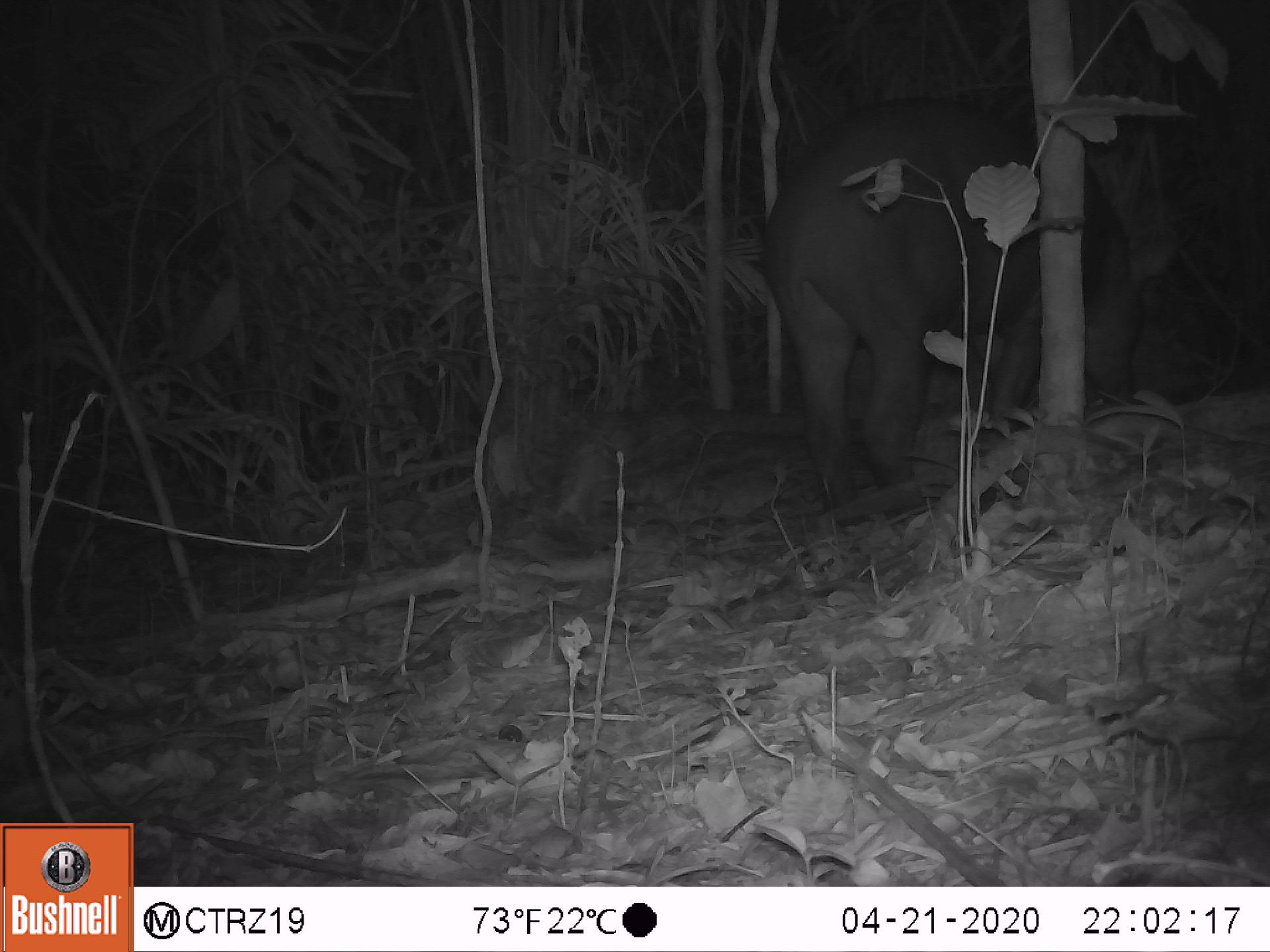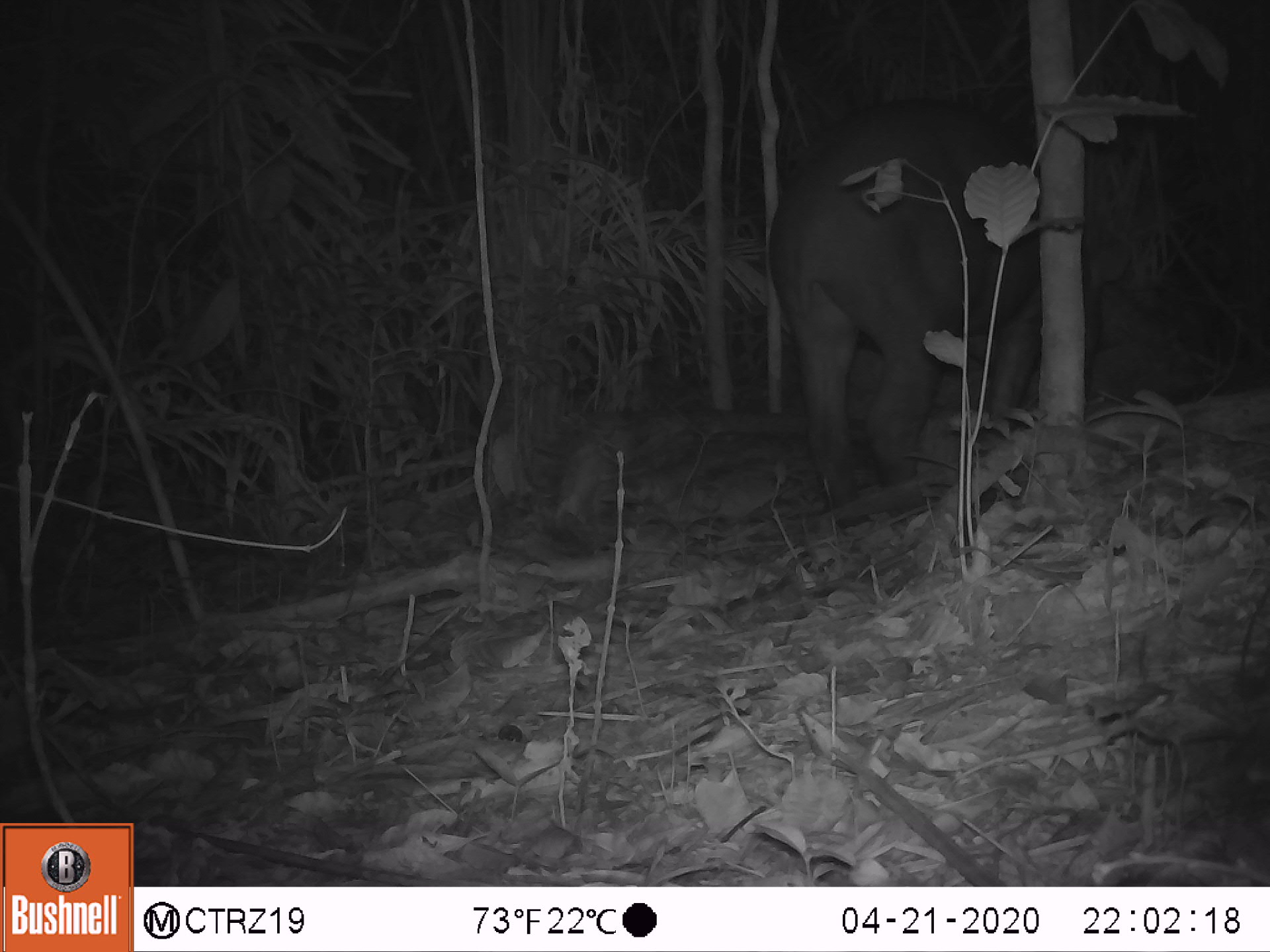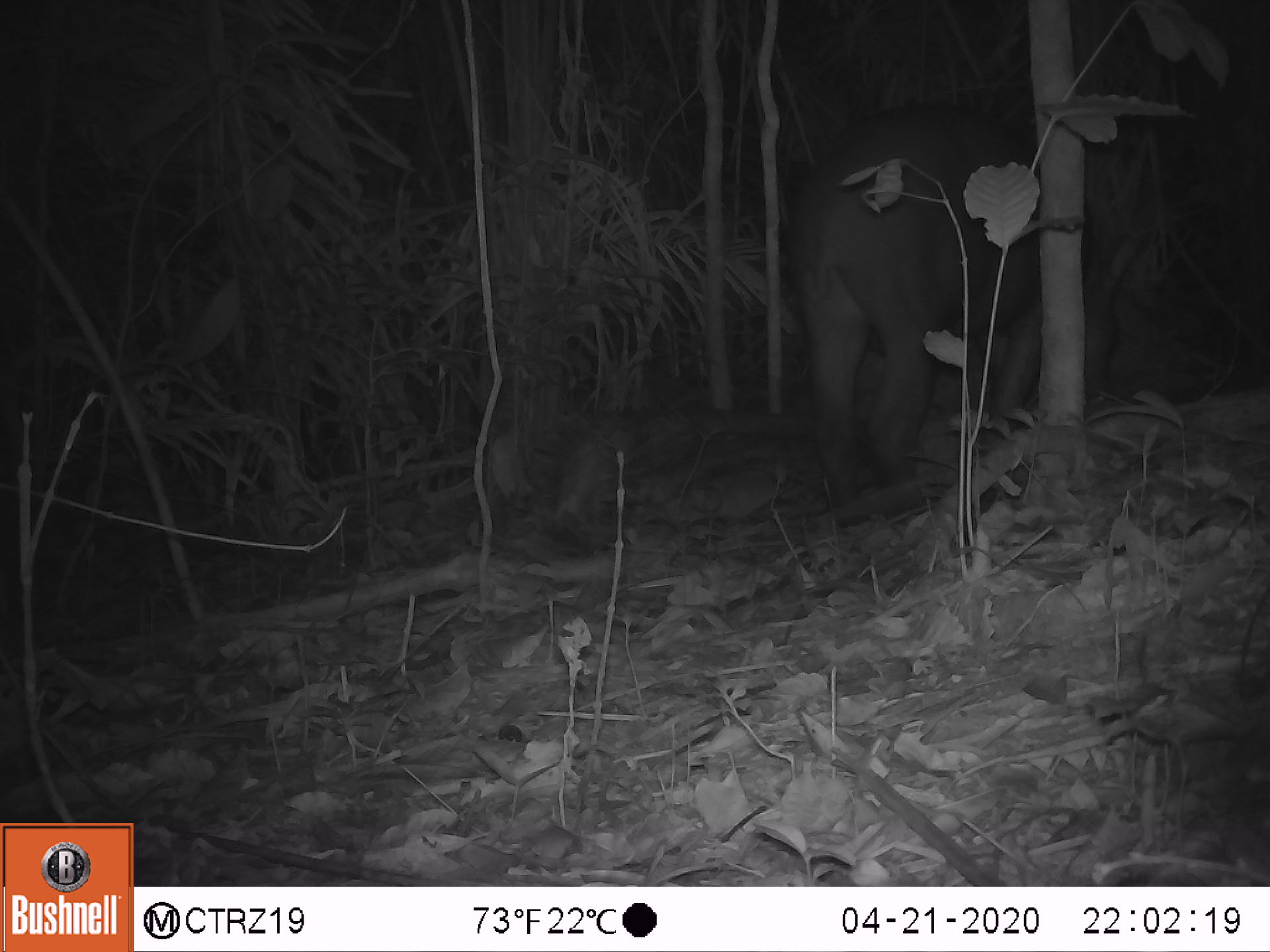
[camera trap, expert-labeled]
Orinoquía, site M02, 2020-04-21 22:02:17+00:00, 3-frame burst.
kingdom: Animalia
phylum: Chordata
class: Mammalia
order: Perissodactyla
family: Tapiridae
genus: Tapirus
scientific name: Tapirus terrestris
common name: lowland tapir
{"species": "lowland tapir (Tapirus terrestris)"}